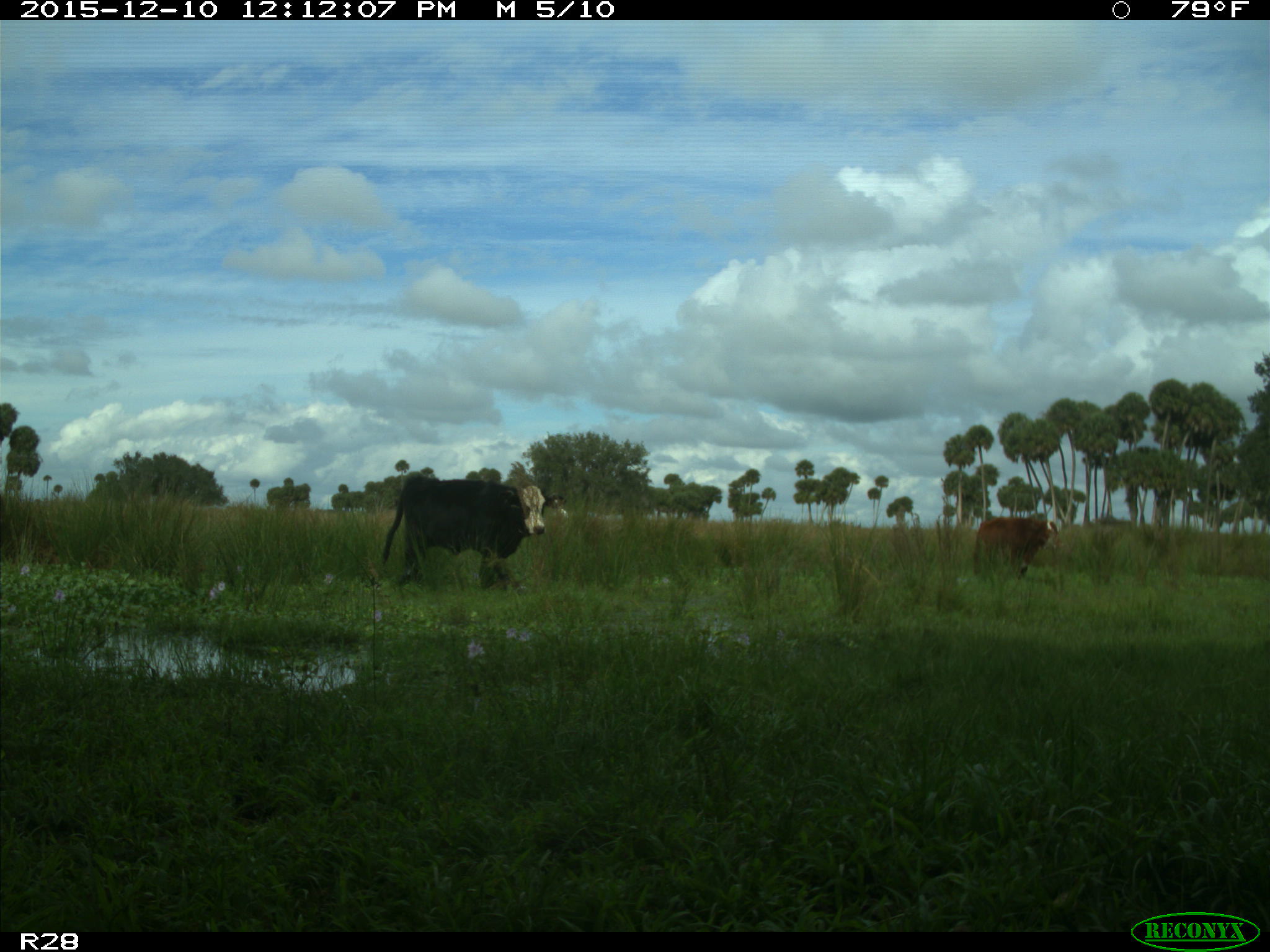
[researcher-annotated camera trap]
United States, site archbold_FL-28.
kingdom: Animalia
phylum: Chordata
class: Mammalia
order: Artiodactyla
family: Bovidae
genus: Bos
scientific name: Bos taurus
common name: domestic cow